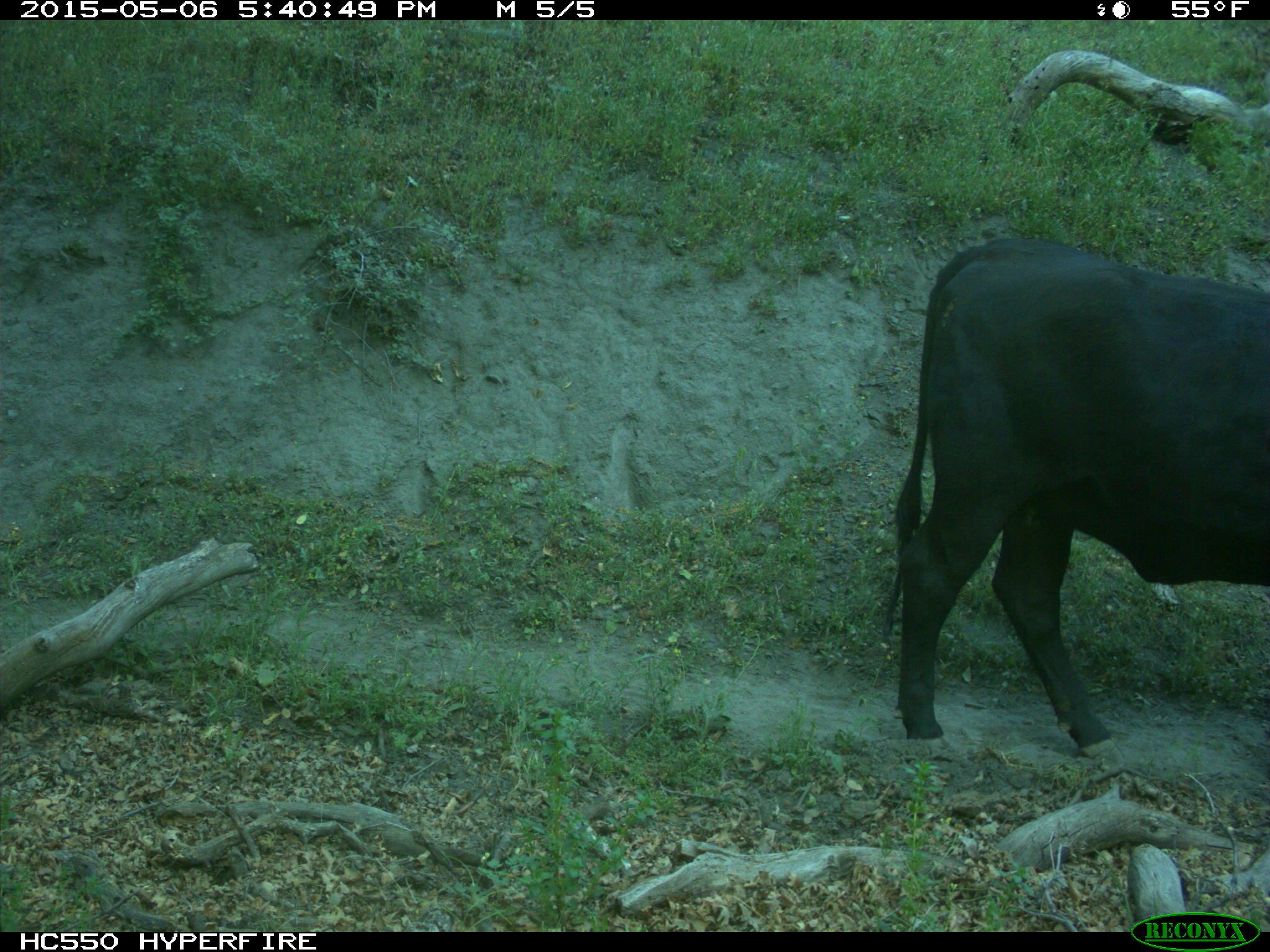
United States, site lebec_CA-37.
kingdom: Animalia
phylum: Chordata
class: Mammalia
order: Artiodactyla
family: Bovidae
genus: Bos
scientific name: Bos taurus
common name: domestic cow